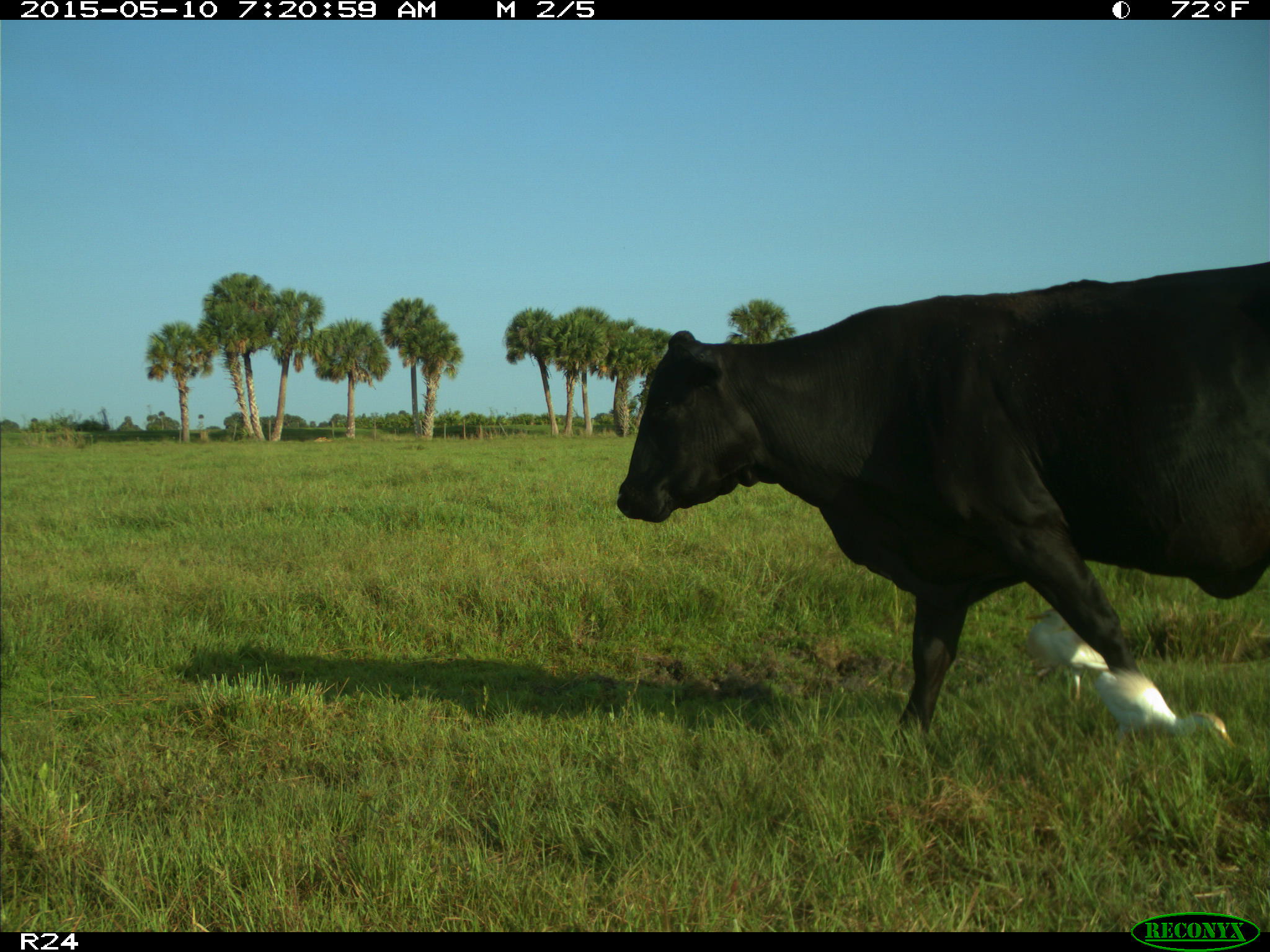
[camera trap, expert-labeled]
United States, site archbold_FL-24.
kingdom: Animalia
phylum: Chordata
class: Mammalia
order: Artiodactyla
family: Bovidae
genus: Bos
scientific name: Bos taurus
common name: domestic cow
Bos taurus (domestic cow).